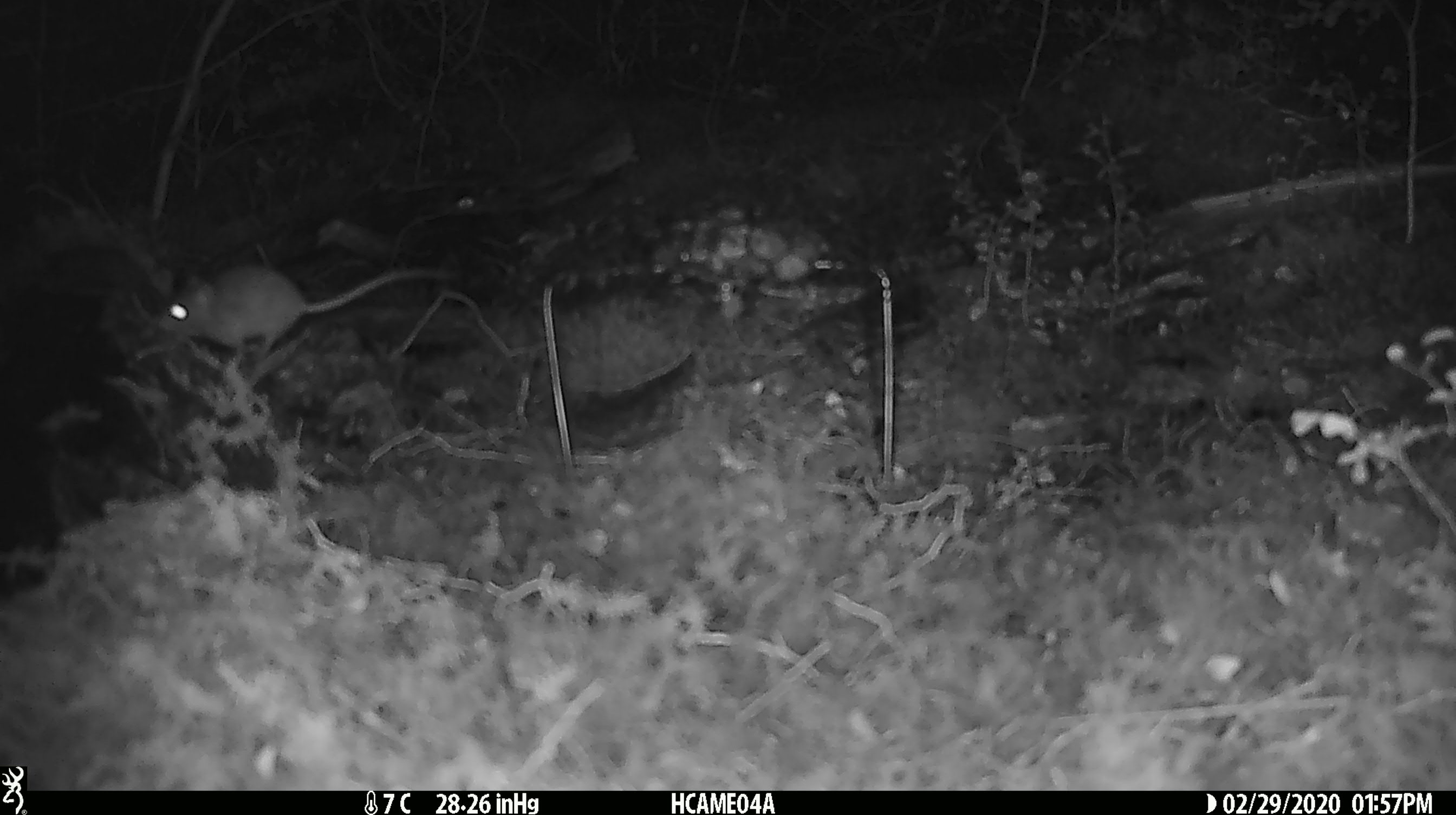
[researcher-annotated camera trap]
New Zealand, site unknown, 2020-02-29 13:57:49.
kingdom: Animalia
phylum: Chordata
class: Mammalia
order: Rodentia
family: Muridae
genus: Mus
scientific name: Mus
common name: mouse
Mouse (Mus).